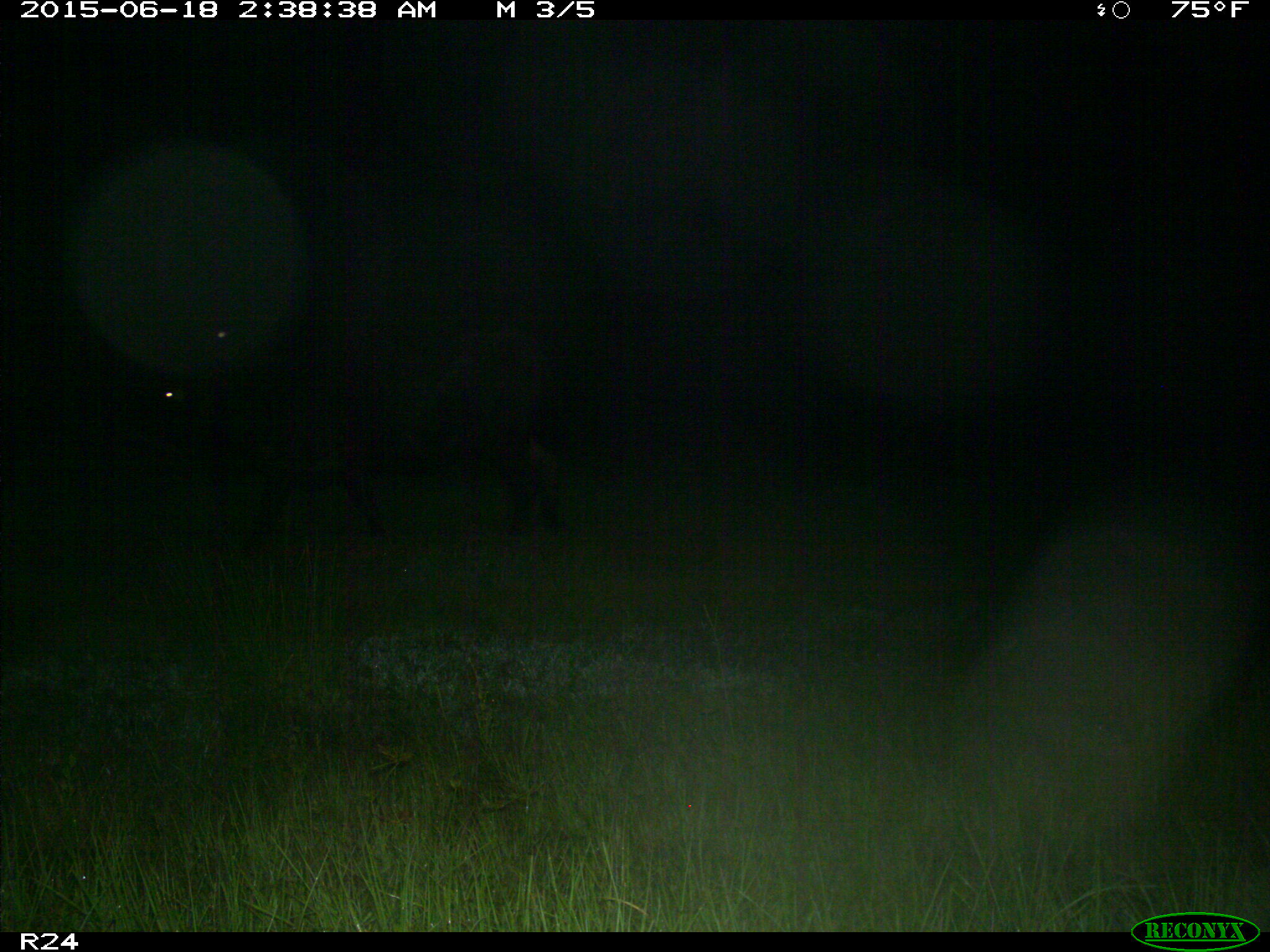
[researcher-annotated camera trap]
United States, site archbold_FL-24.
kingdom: Animalia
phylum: Chordata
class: Mammalia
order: Artiodactyla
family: Bovidae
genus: Bos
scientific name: Bos taurus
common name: domestic cow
Bos taurus (domestic cow).